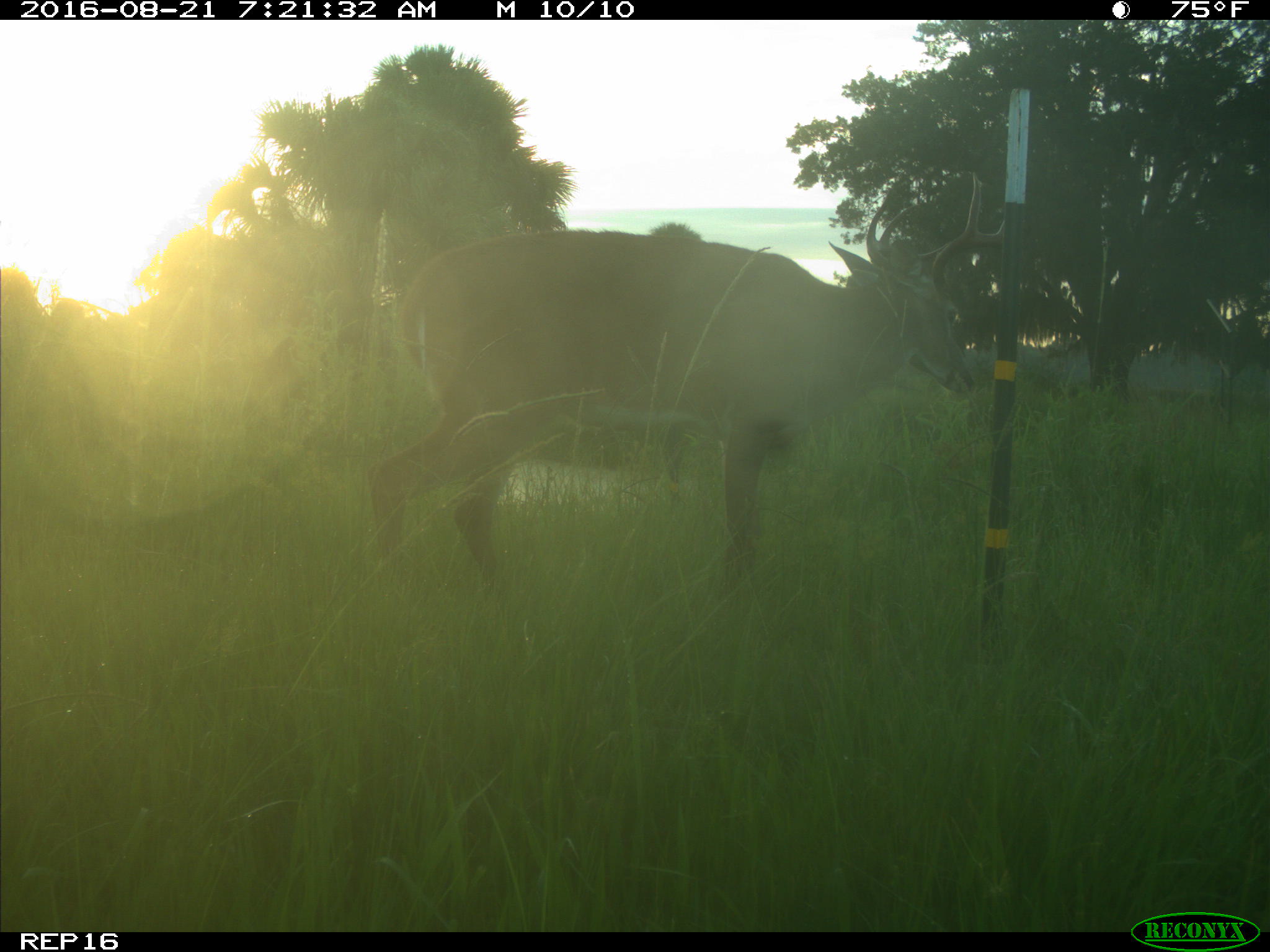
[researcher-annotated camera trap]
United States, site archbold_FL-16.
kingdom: Animalia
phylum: Chordata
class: Mammalia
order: Artiodactyla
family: Cervidae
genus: Odocoileus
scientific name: Odocoileus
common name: deer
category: unidentified deer